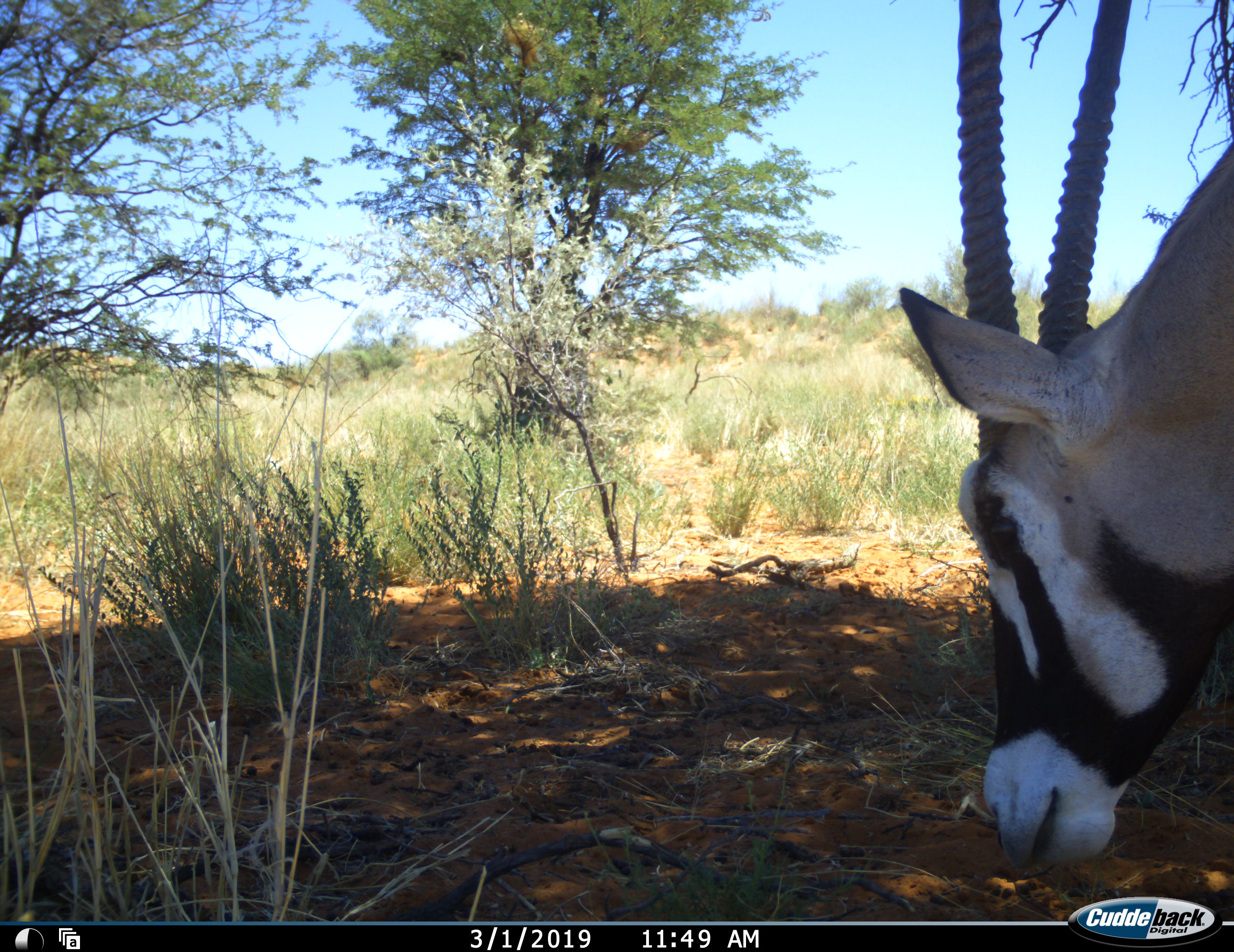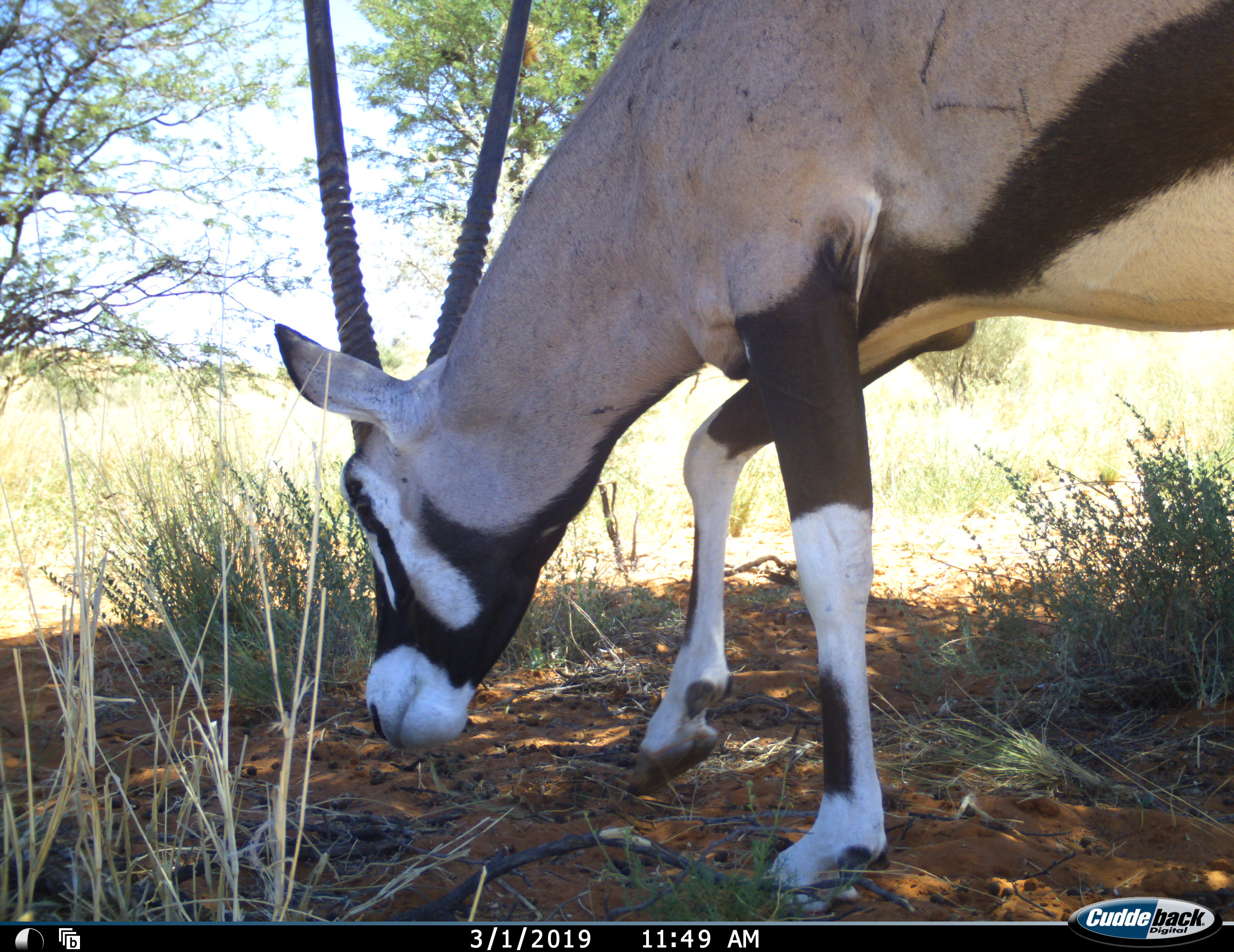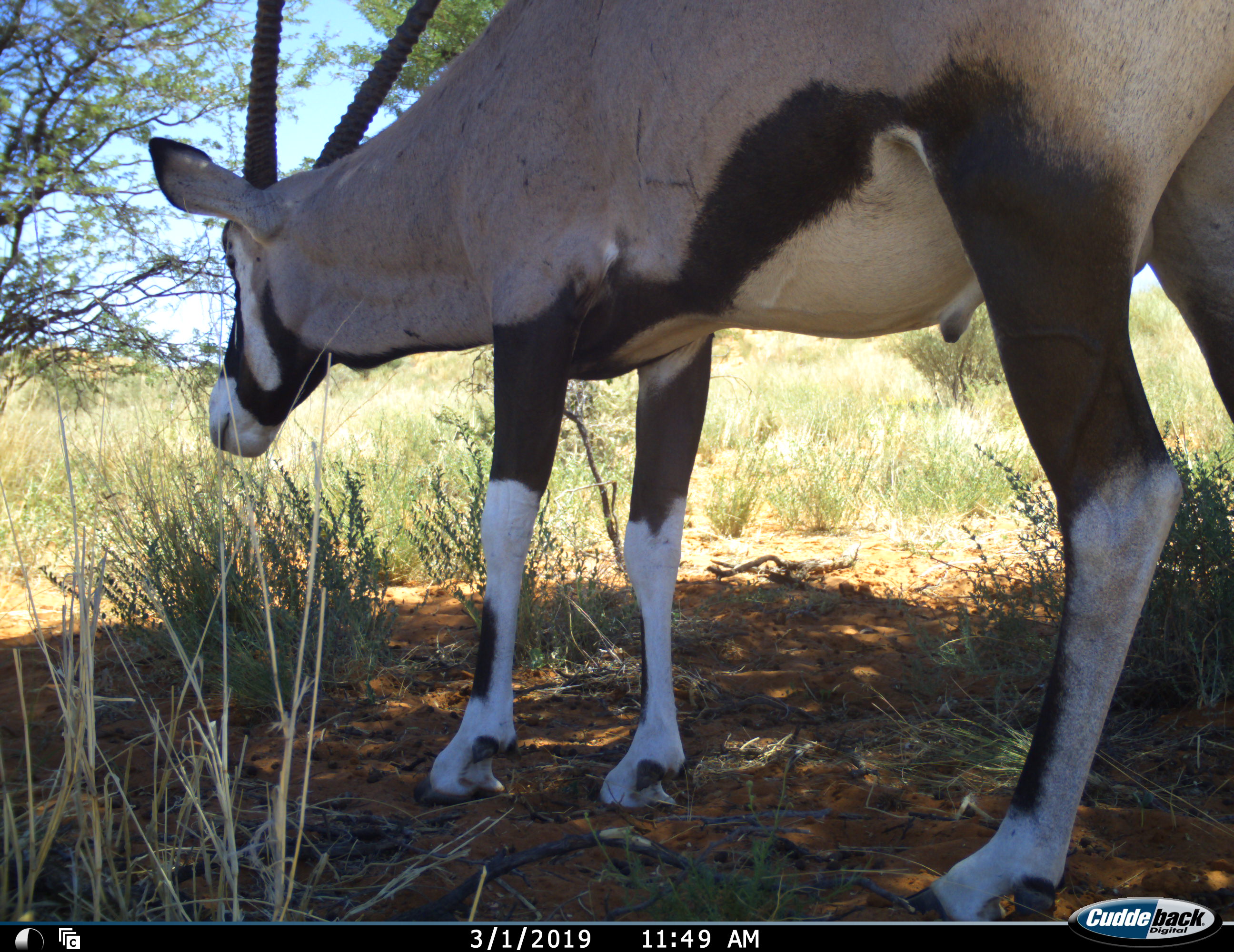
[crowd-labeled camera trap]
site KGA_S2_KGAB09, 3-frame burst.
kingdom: Animalia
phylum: Chordata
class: Mammalia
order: Artiodactyla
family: Bovidae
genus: Oryx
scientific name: Oryx gazella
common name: gemsbok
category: oryx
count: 1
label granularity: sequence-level